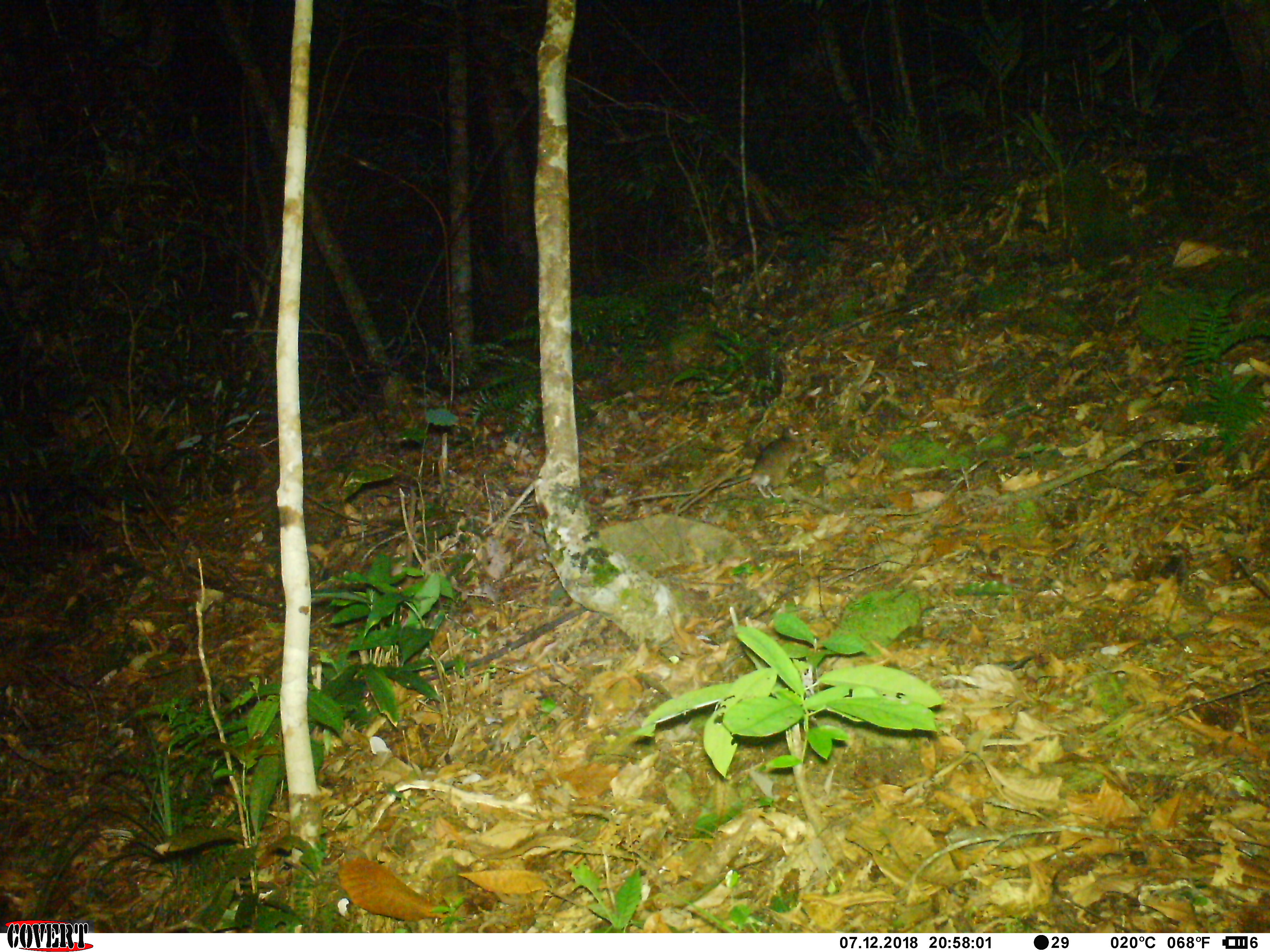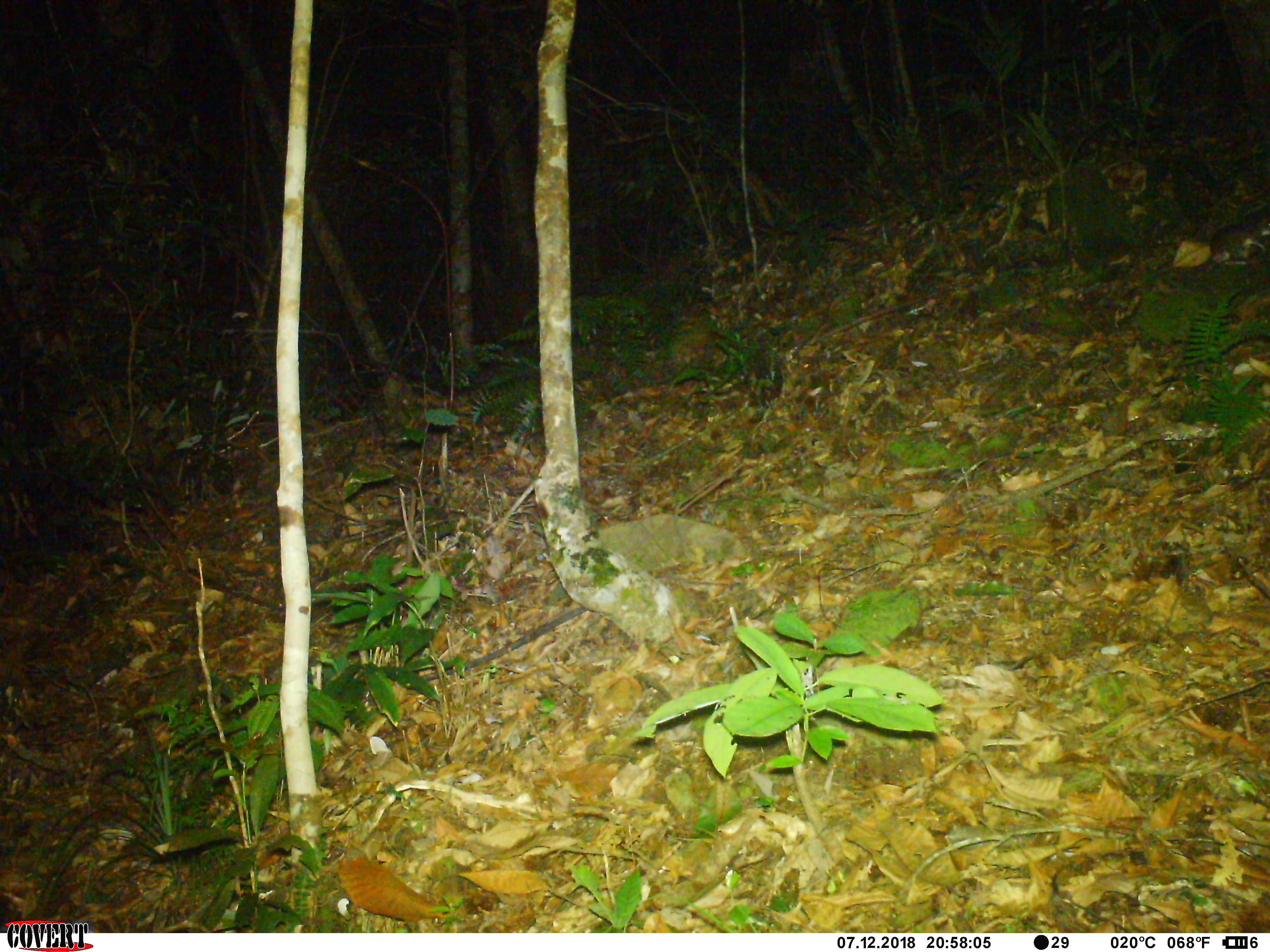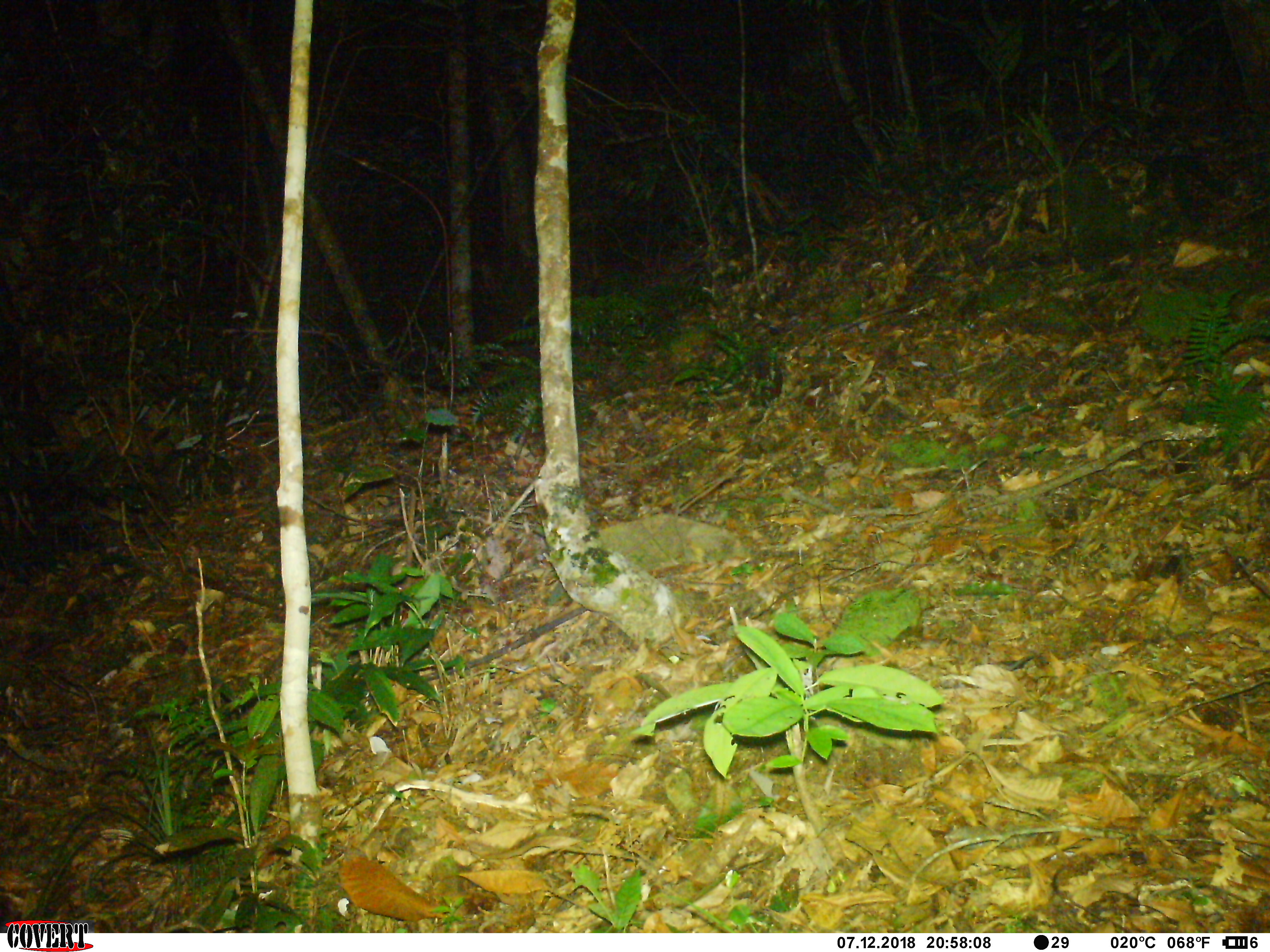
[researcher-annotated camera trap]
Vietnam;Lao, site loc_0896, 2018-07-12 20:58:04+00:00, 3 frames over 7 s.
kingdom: Animalia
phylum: Chordata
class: Mammalia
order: Rodentia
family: Muridae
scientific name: Muridae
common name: old-world mice and rats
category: unidentified murid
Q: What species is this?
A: Unidentified murid (old-world mice and rats) (Muridae).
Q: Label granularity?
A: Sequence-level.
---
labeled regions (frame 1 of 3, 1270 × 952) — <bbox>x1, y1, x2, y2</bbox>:
unidentified murid: <bbox>613, 422, 811, 511</bbox>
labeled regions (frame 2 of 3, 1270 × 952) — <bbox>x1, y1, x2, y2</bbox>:
unidentified murid: <bbox>1208, 217, 1270, 265</bbox>